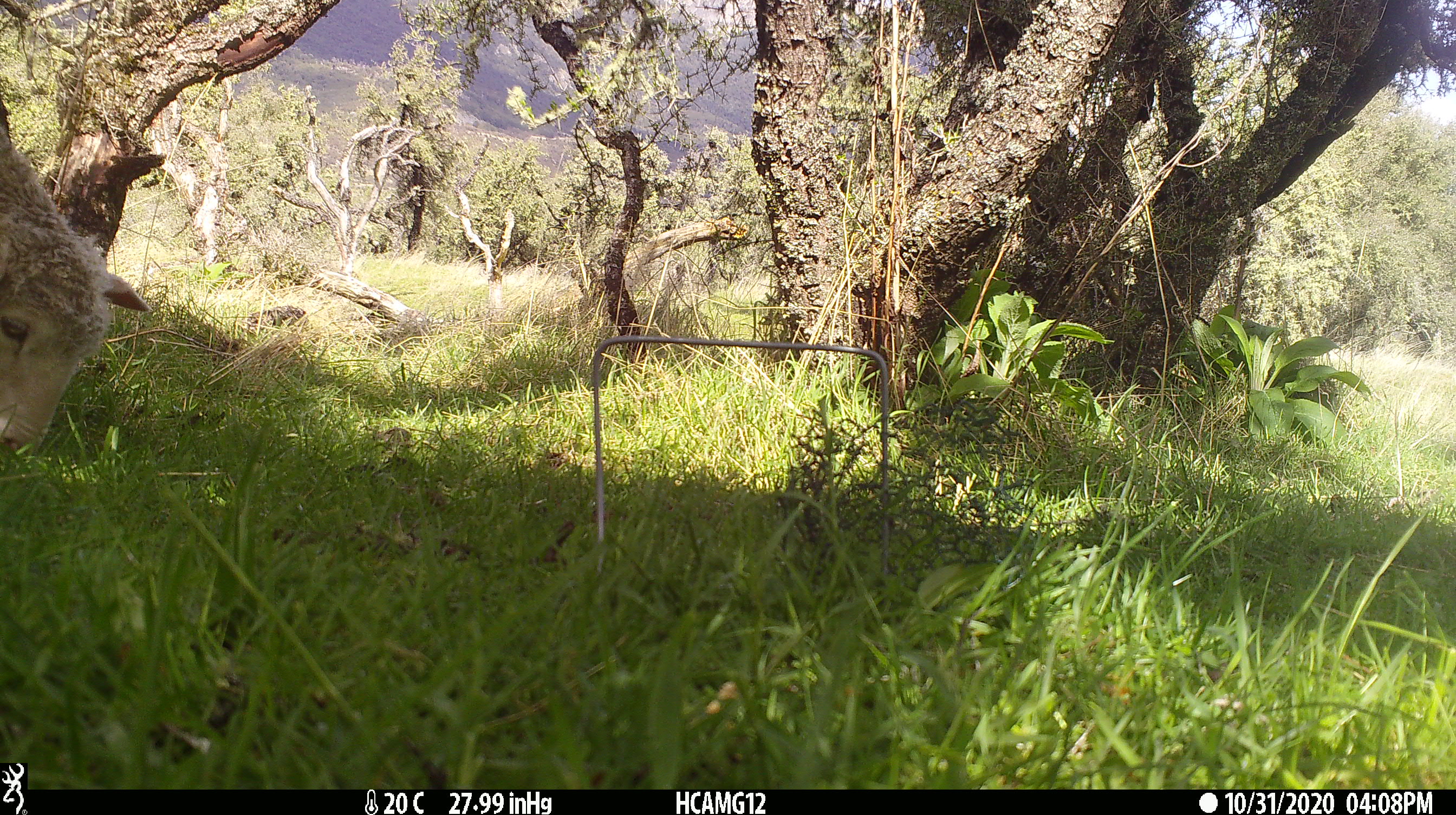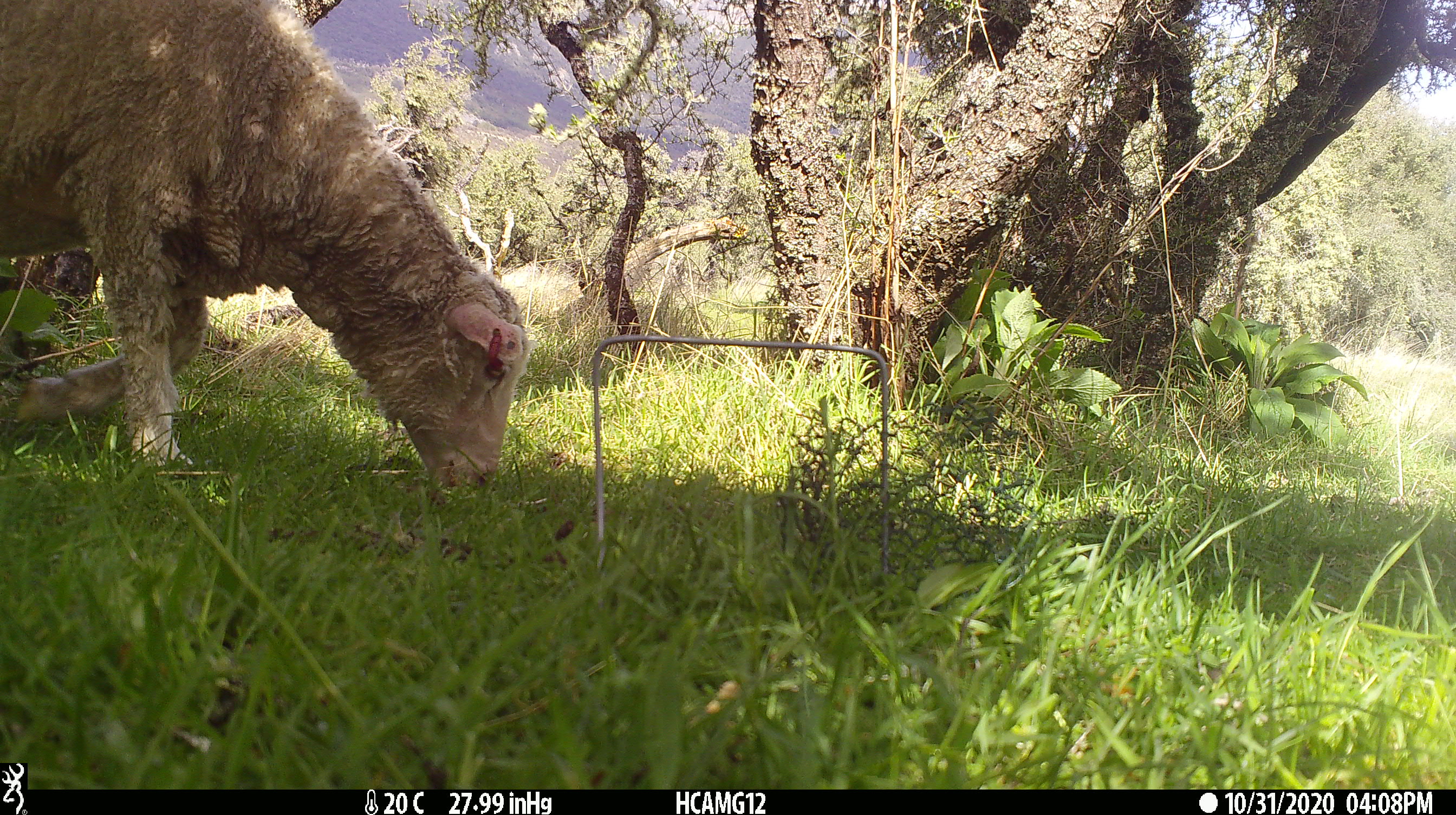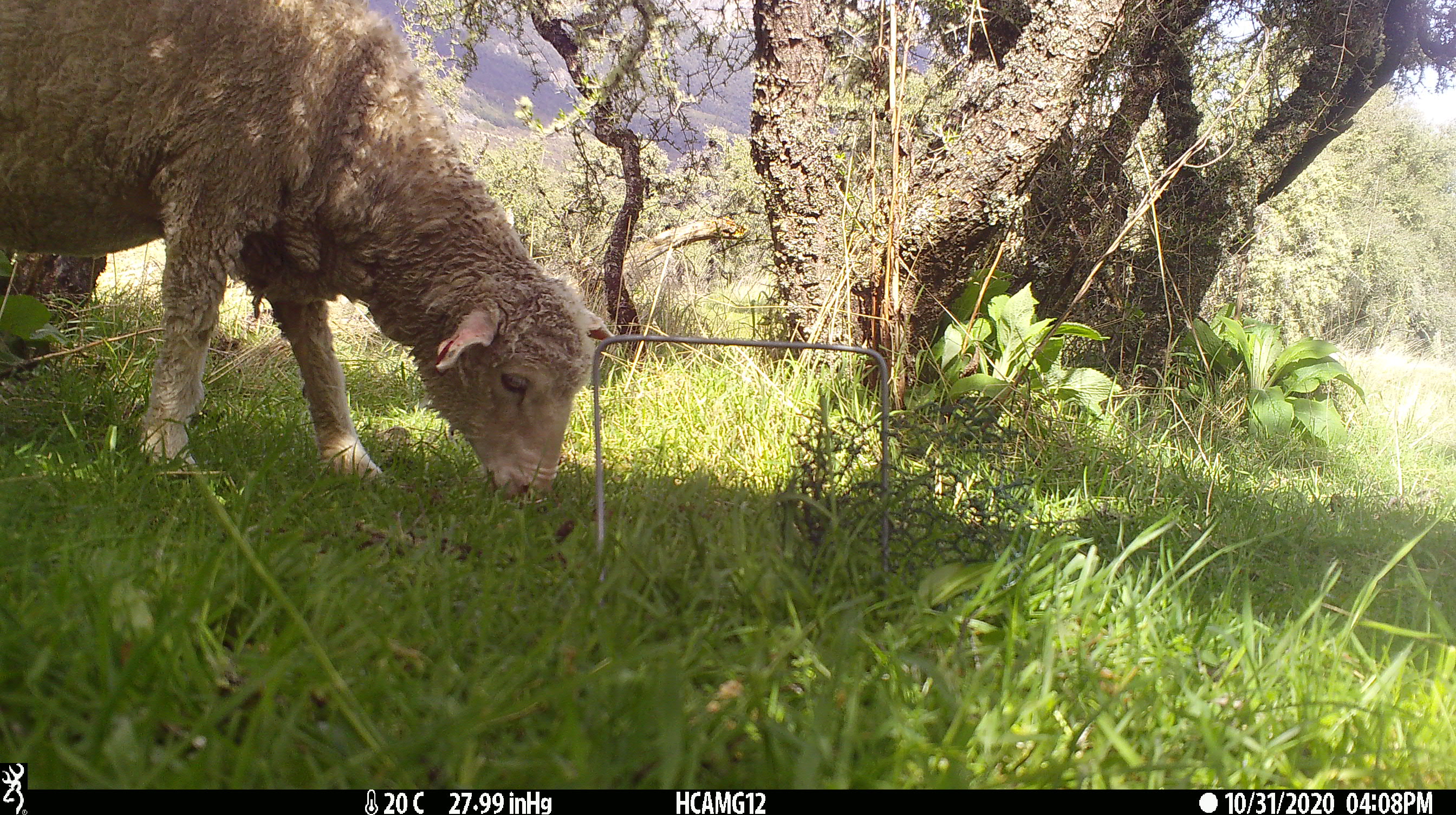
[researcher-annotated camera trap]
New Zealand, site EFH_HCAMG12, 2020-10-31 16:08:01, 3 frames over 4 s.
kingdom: Animalia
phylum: Chordata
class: Mammalia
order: Artiodactyla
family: Bovidae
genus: Ovis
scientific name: Ovis aries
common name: domestic sheep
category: sheep